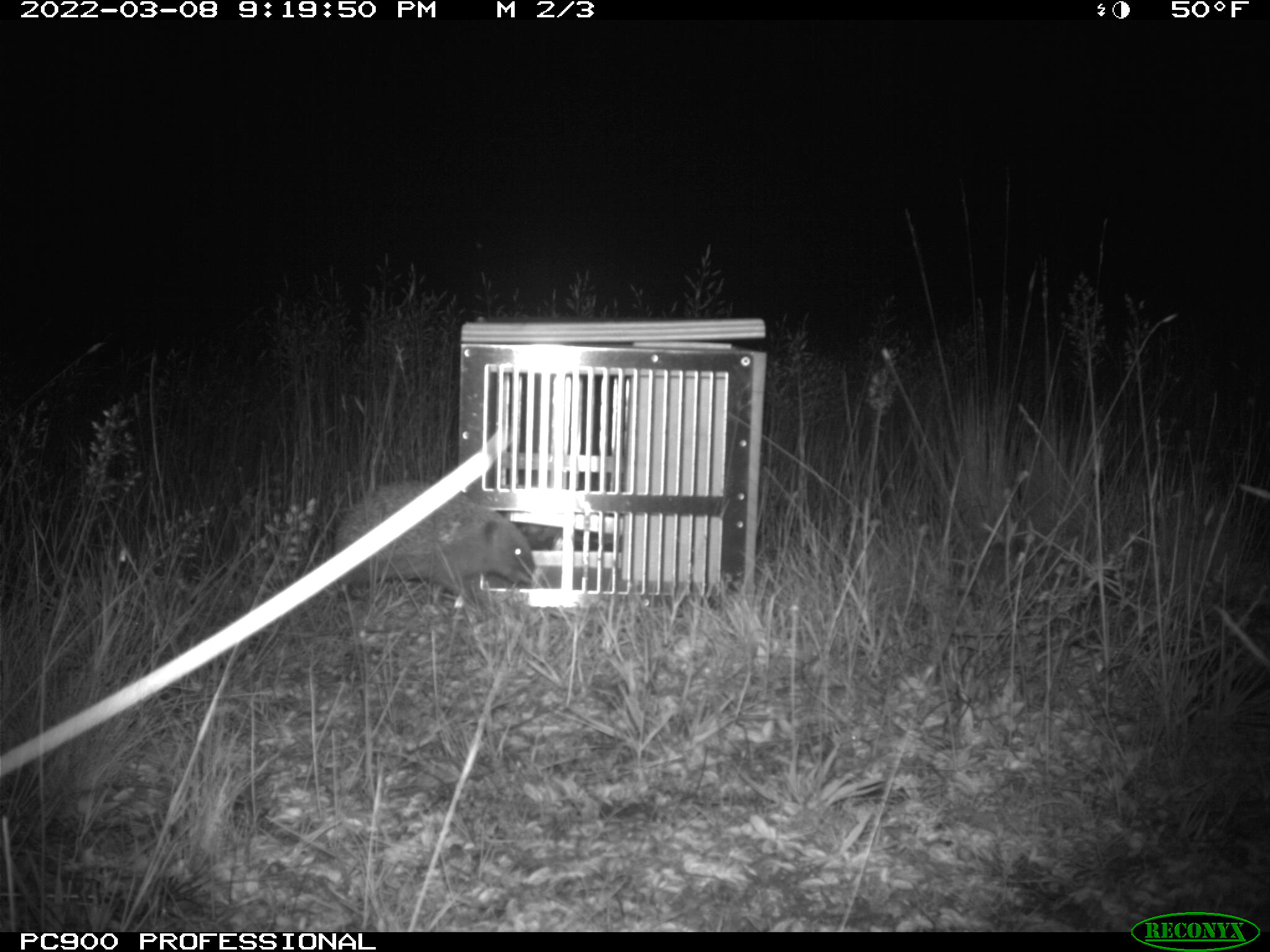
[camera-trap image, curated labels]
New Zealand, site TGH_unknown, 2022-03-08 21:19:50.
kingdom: Animalia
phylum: Chordata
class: Mammalia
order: Eulipotyphla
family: Erinaceidae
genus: Erinaceus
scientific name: Erinaceus europaeus europaeus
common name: european hedgehog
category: hedgehog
Hedgehog (european hedgehog) (Erinaceus europaeus europaeus).